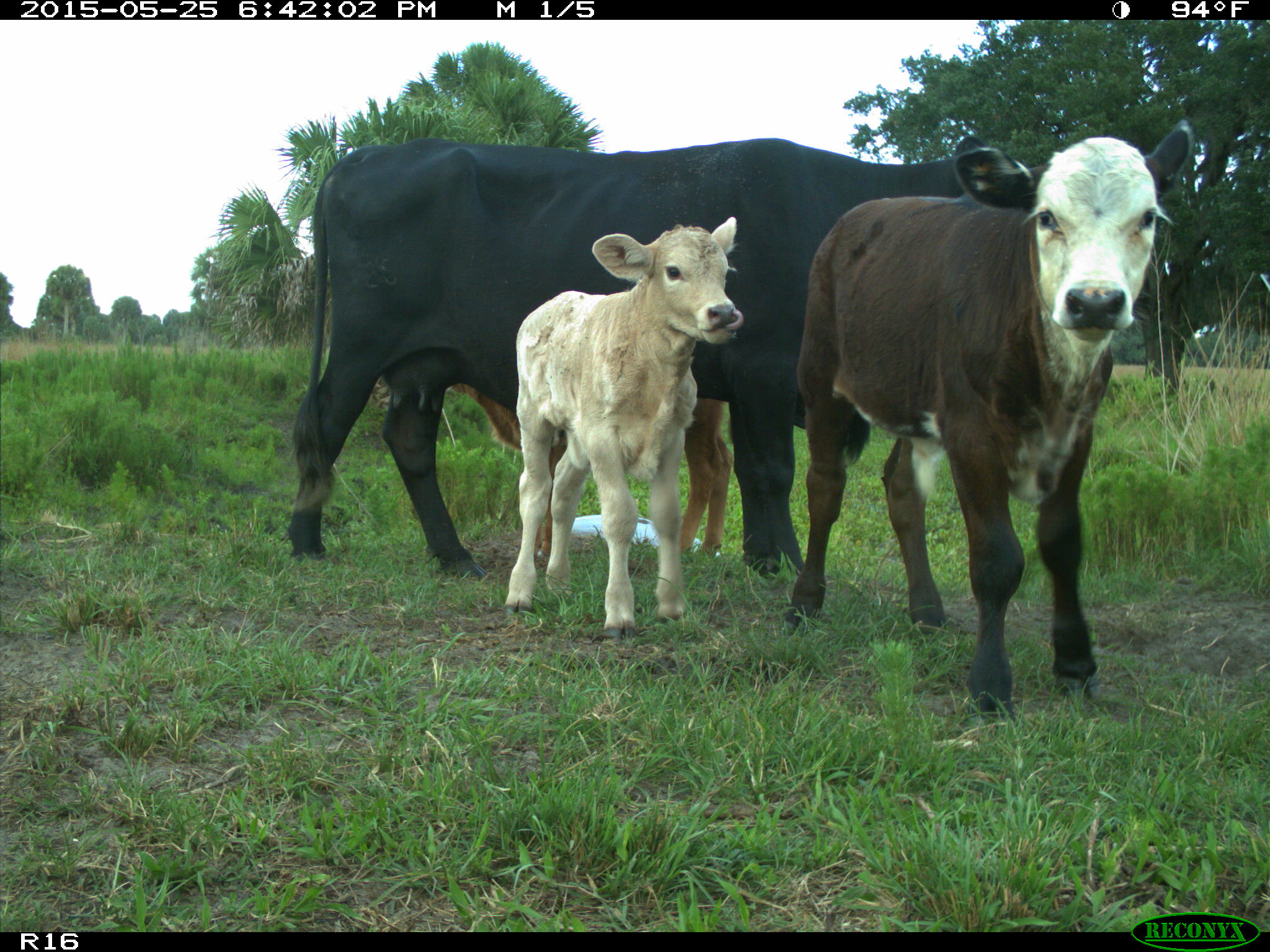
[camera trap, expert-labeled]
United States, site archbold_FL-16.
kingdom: Animalia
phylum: Chordata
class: Mammalia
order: Artiodactyla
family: Bovidae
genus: Bos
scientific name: Bos taurus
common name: domestic cow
Bos taurus (domestic cow).